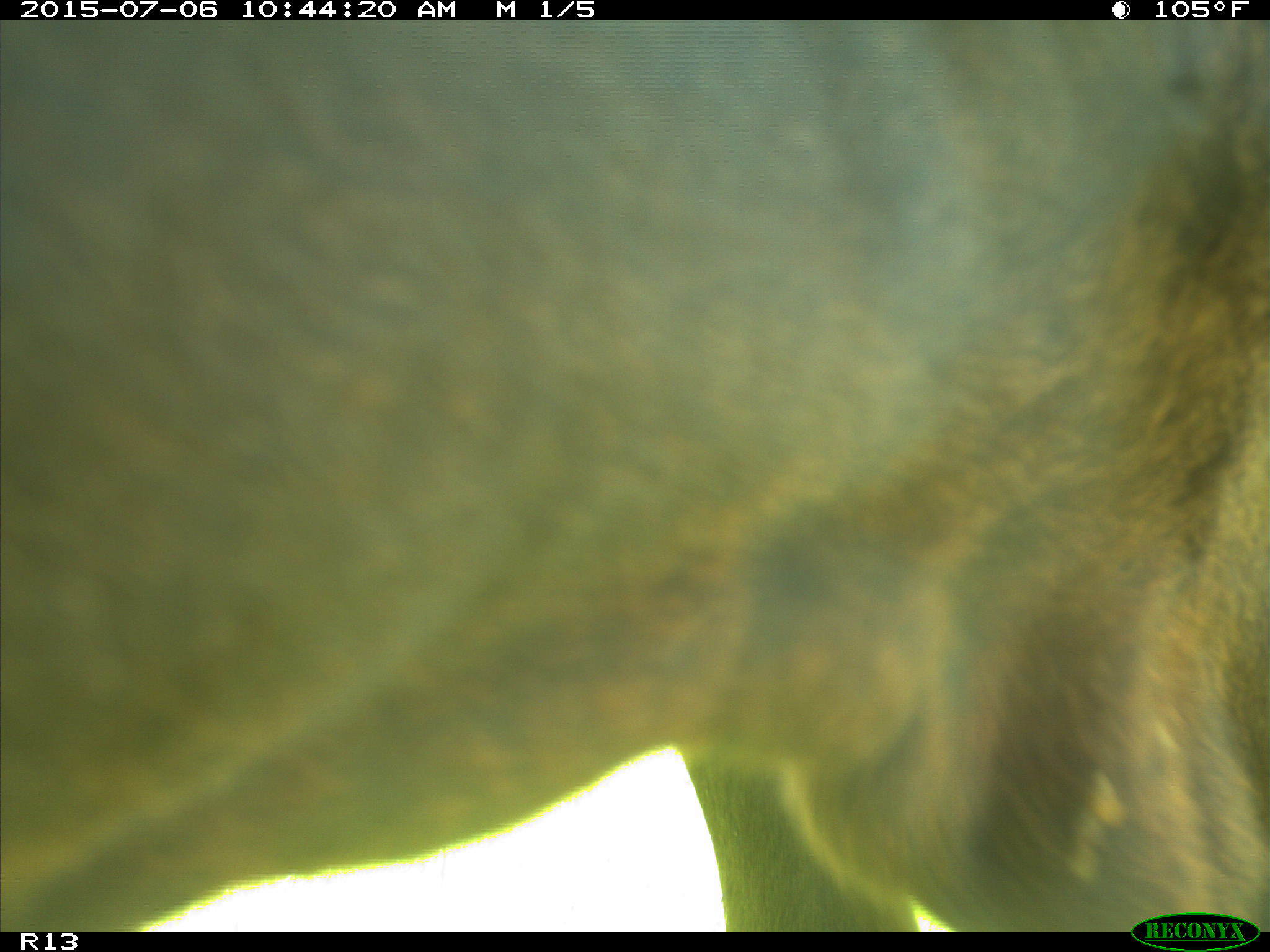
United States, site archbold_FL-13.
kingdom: Animalia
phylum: Chordata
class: Mammalia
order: Artiodactyla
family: Bovidae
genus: Bos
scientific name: Bos taurus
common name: domestic cow